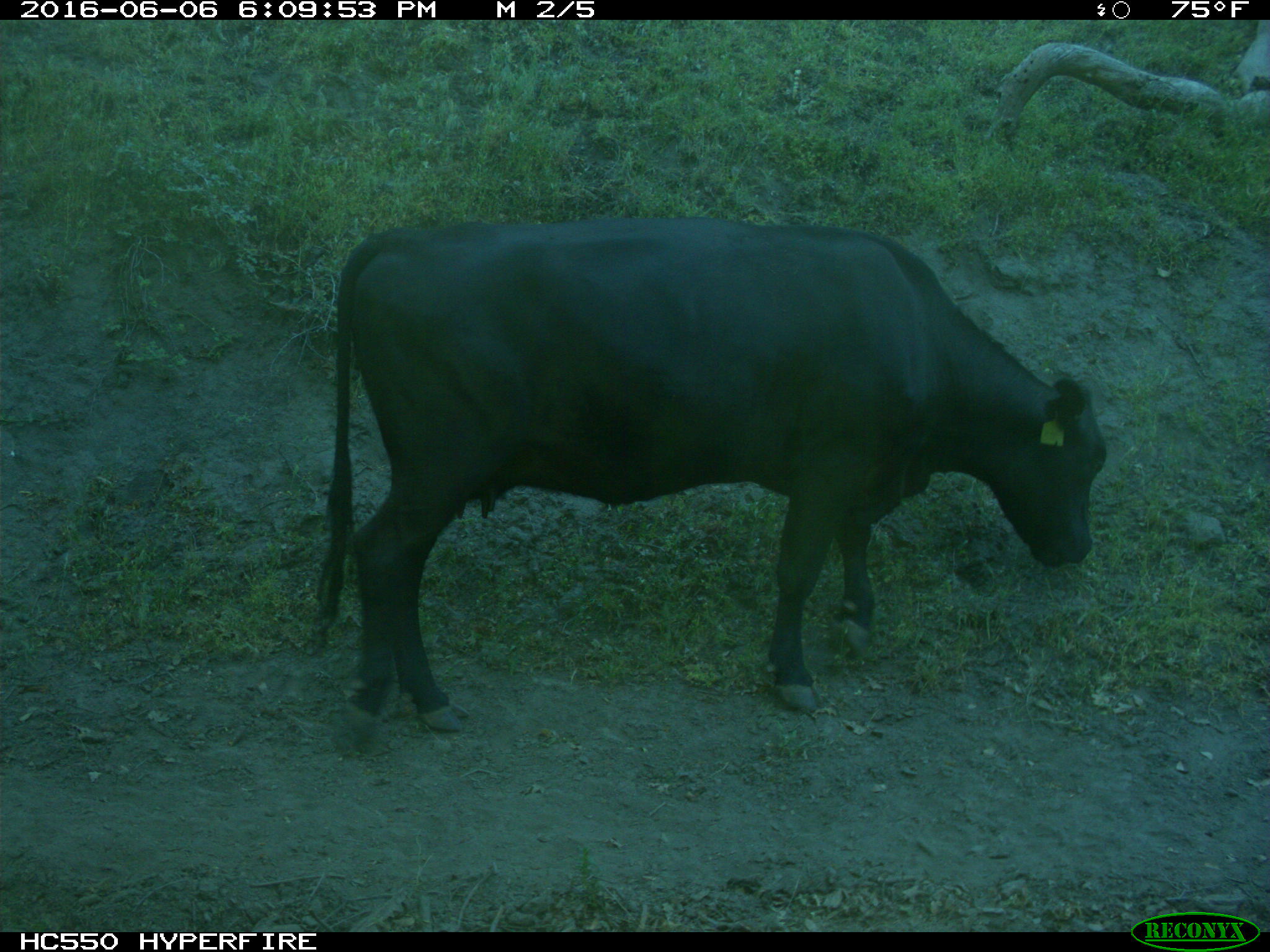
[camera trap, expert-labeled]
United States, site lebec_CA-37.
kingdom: Animalia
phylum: Chordata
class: Mammalia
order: Artiodactyla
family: Bovidae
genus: Bos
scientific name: Bos taurus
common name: domestic cow